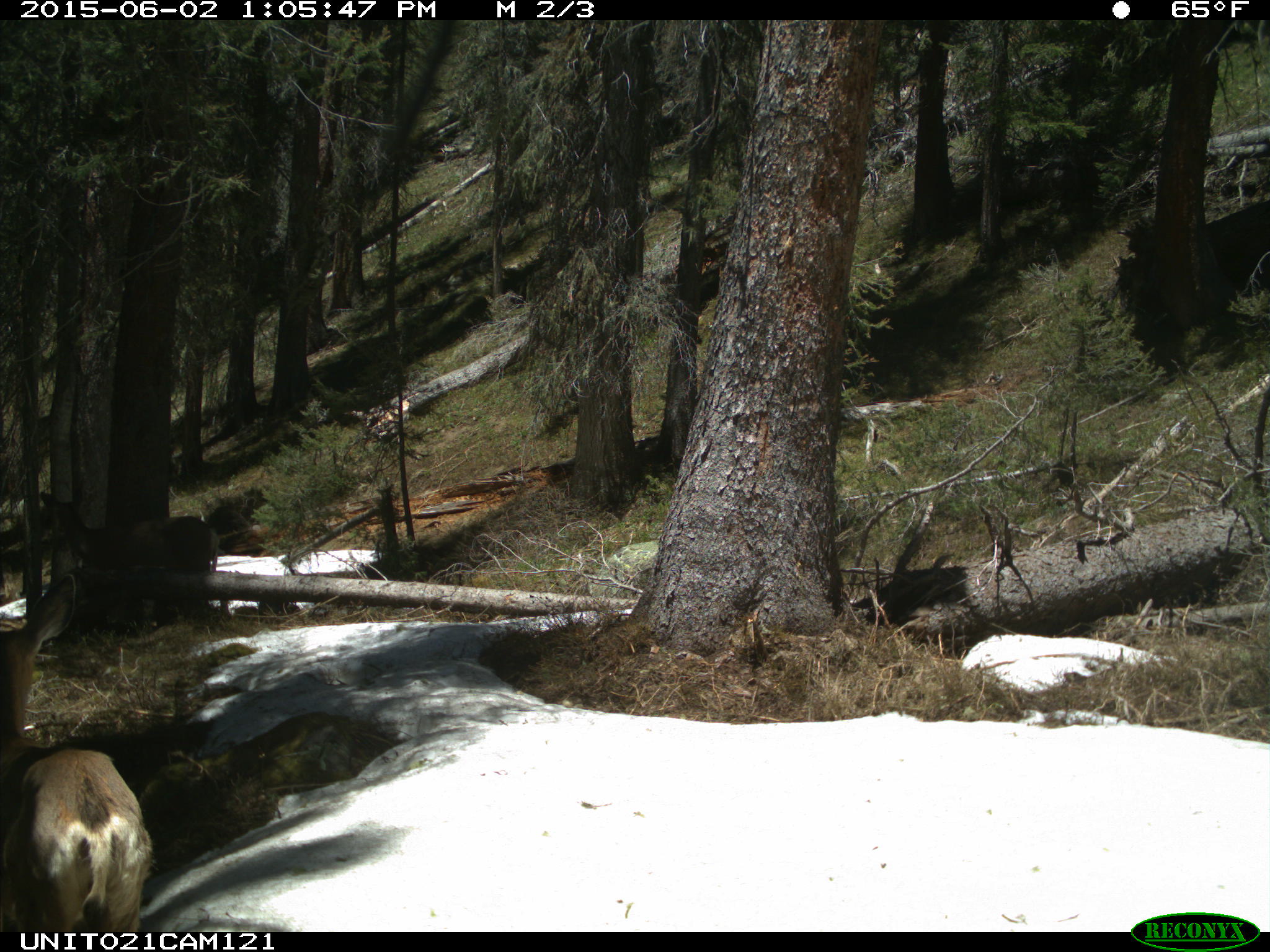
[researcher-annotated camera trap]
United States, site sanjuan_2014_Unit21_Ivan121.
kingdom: Animalia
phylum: Chordata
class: Mammalia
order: Artiodactyla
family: Cervidae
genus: Odocoileus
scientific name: Odocoileus hemionus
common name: mule deer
Odocoileus hemionus (mule deer).